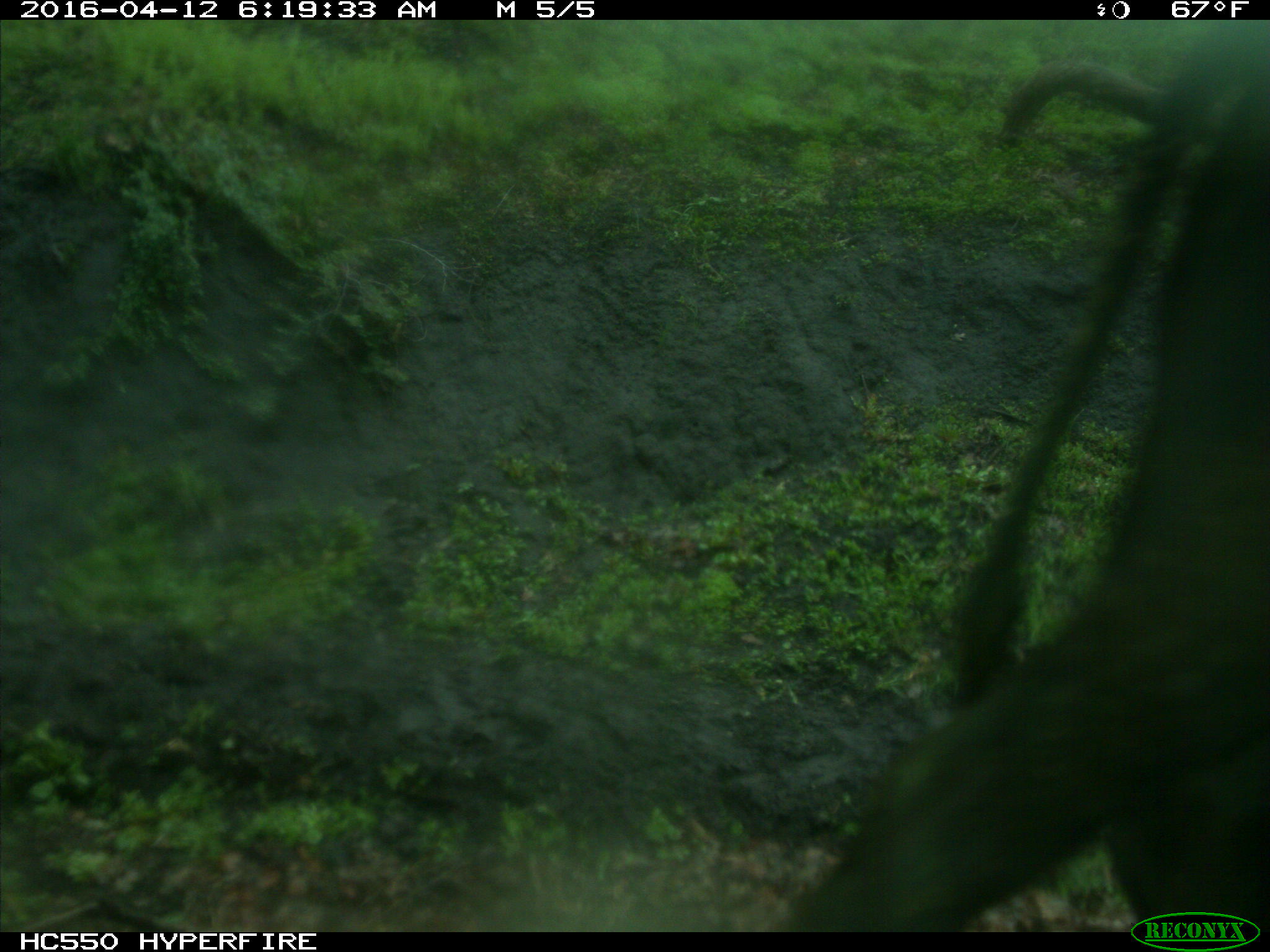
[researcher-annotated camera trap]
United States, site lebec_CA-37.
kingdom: Animalia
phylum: Chordata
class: Mammalia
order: Artiodactyla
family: Bovidae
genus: Bos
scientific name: Bos taurus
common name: domestic cow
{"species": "Bos taurus (domestic cow)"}